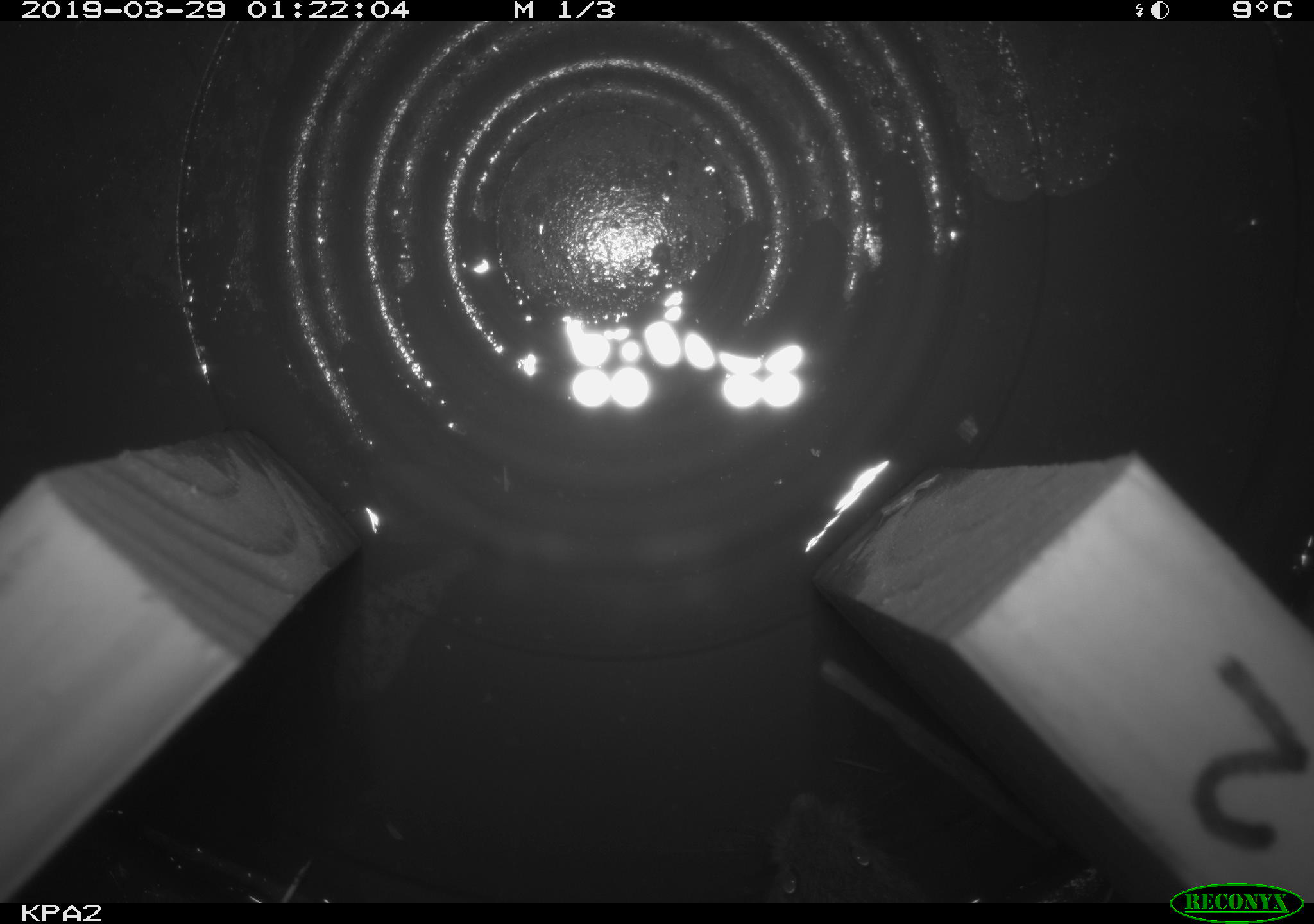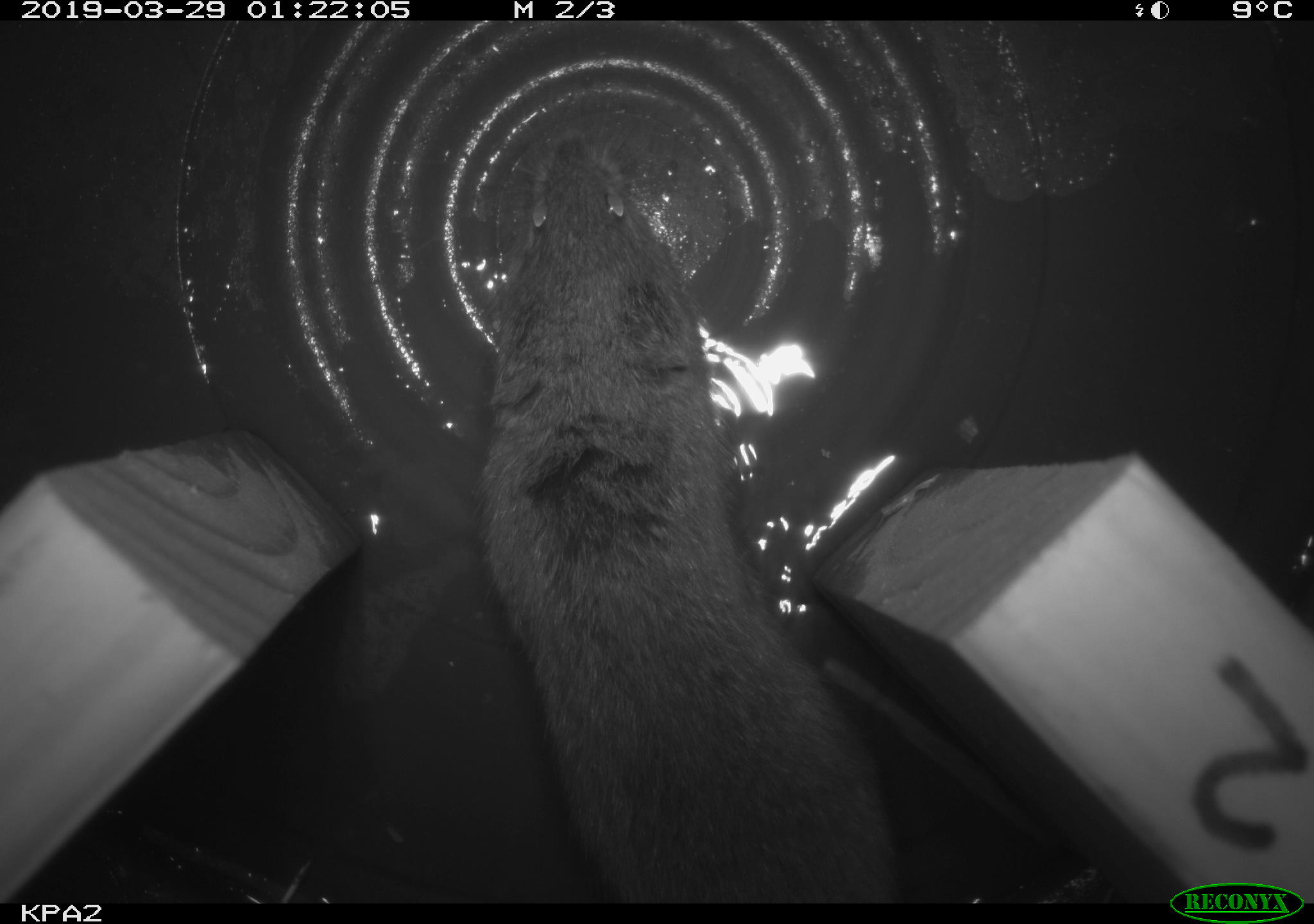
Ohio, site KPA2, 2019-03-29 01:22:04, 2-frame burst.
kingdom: Animalia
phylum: Chordata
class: Mammalia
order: Rodentia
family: Cricetidae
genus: Microtus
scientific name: Microtus pennsylvanicus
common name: meadow vole